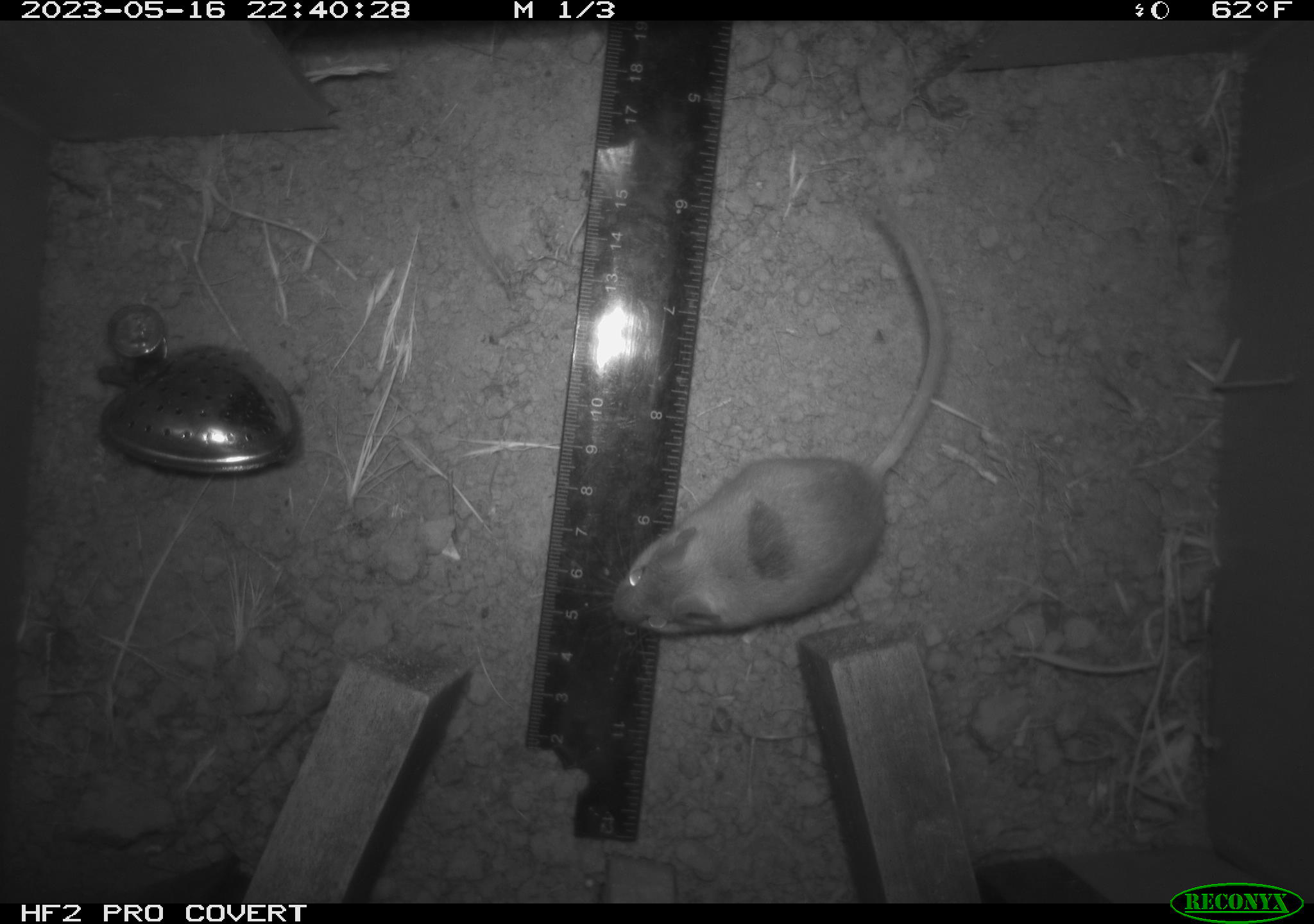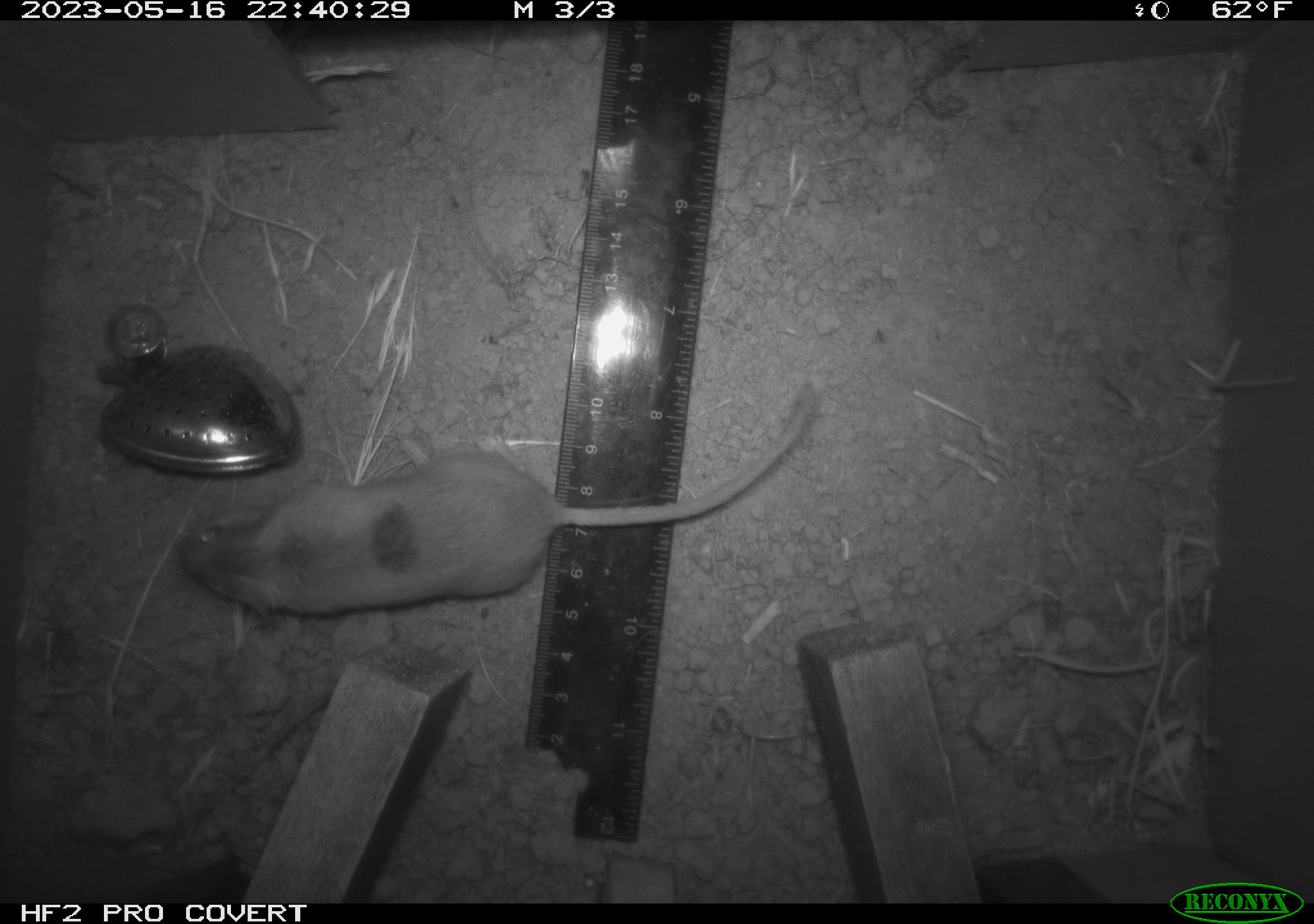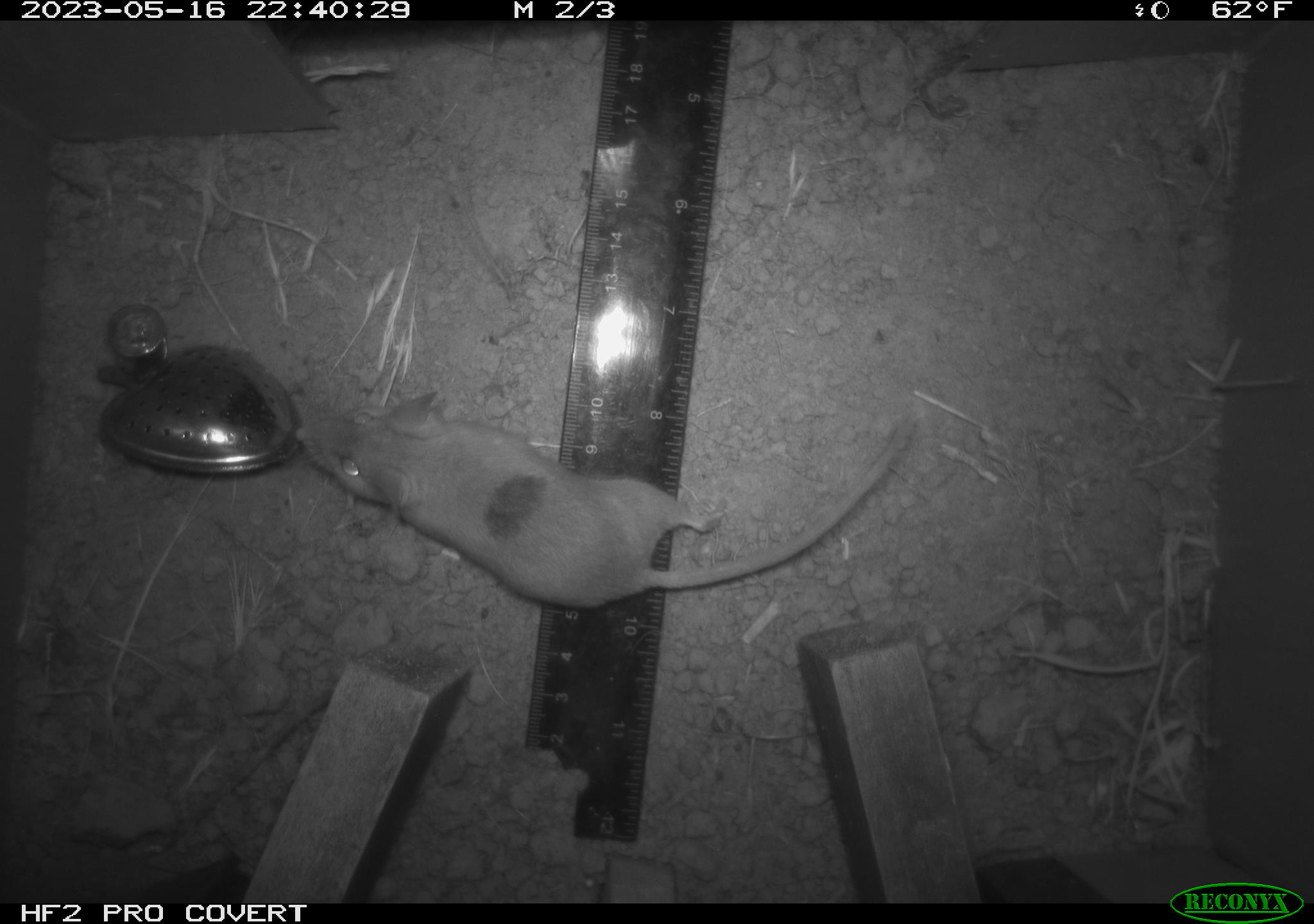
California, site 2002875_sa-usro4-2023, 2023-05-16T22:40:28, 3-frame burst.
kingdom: Animalia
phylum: Chordata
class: Mammalia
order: Rodentia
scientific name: Rodentia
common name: mouse species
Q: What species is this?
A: Mouse species (Rodentia).